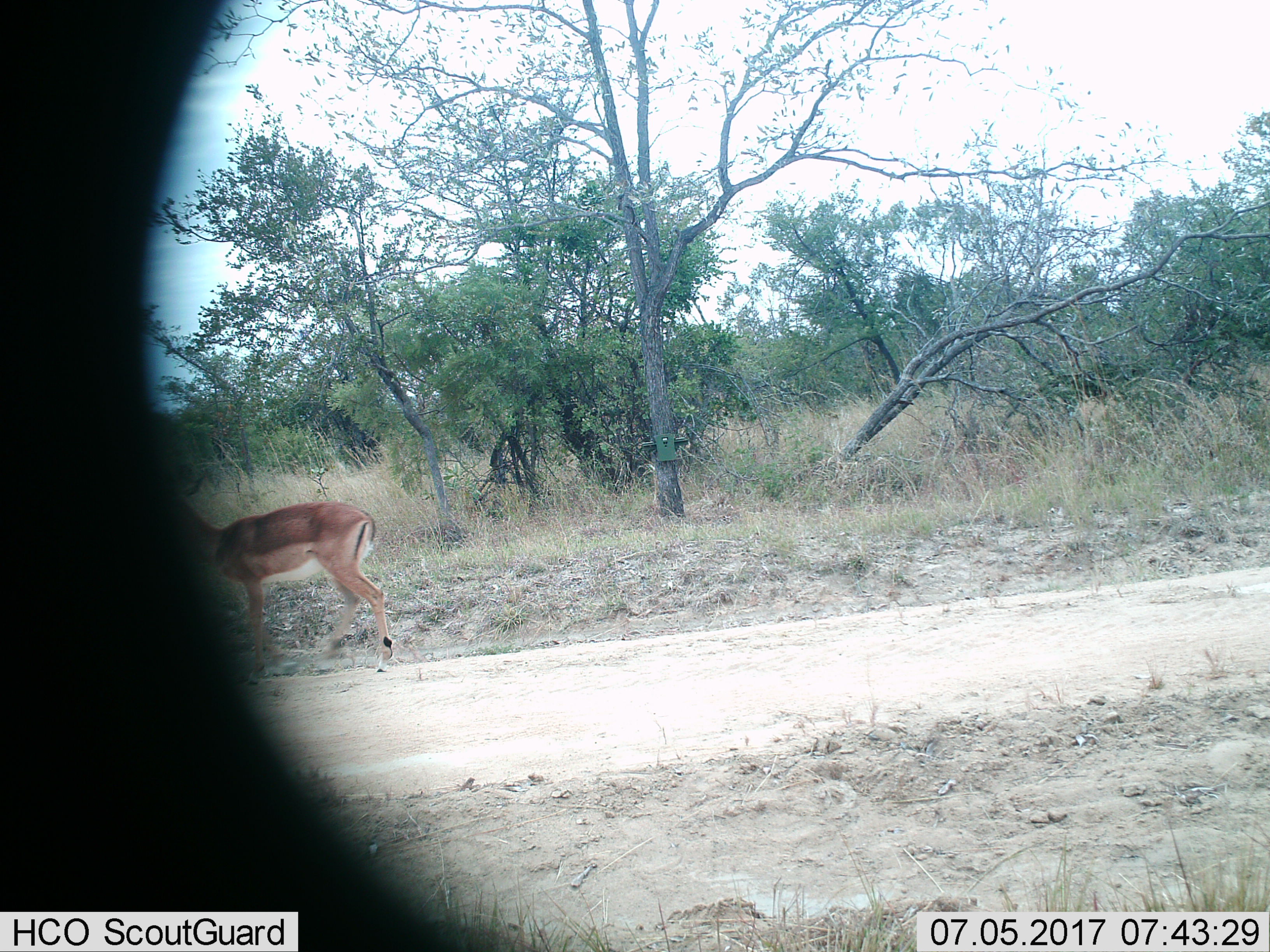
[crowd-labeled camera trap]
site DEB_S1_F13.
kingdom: Animalia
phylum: Chordata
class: Mammalia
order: Artiodactyla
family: Bovidae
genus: Aepyceros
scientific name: Aepyceros melampus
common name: impala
Impala (Aepyceros melampus), count 1. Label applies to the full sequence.